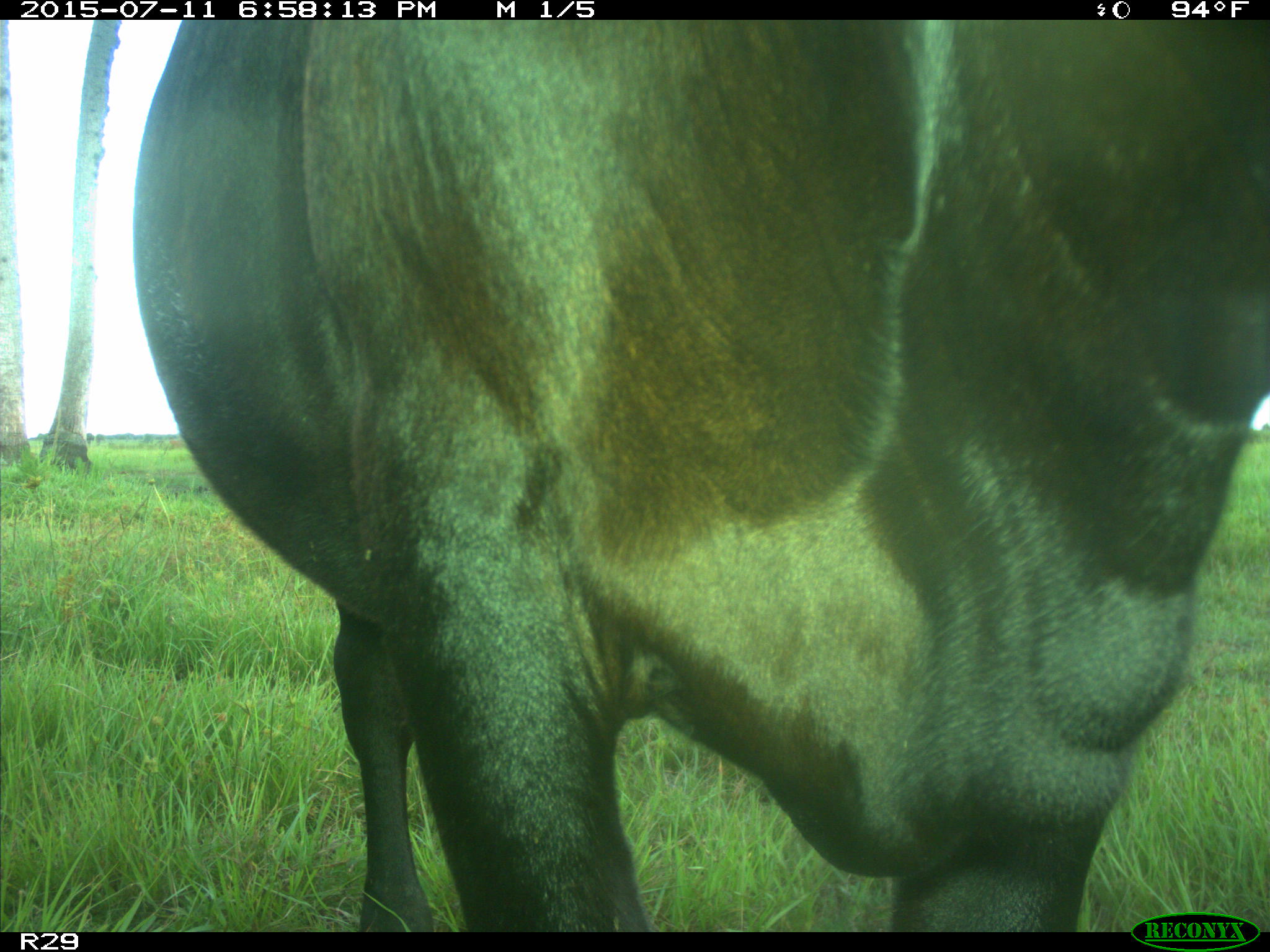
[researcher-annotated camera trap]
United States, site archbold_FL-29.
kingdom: Animalia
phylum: Chordata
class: Mammalia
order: Artiodactyla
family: Bovidae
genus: Bos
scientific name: Bos taurus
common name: domestic cow